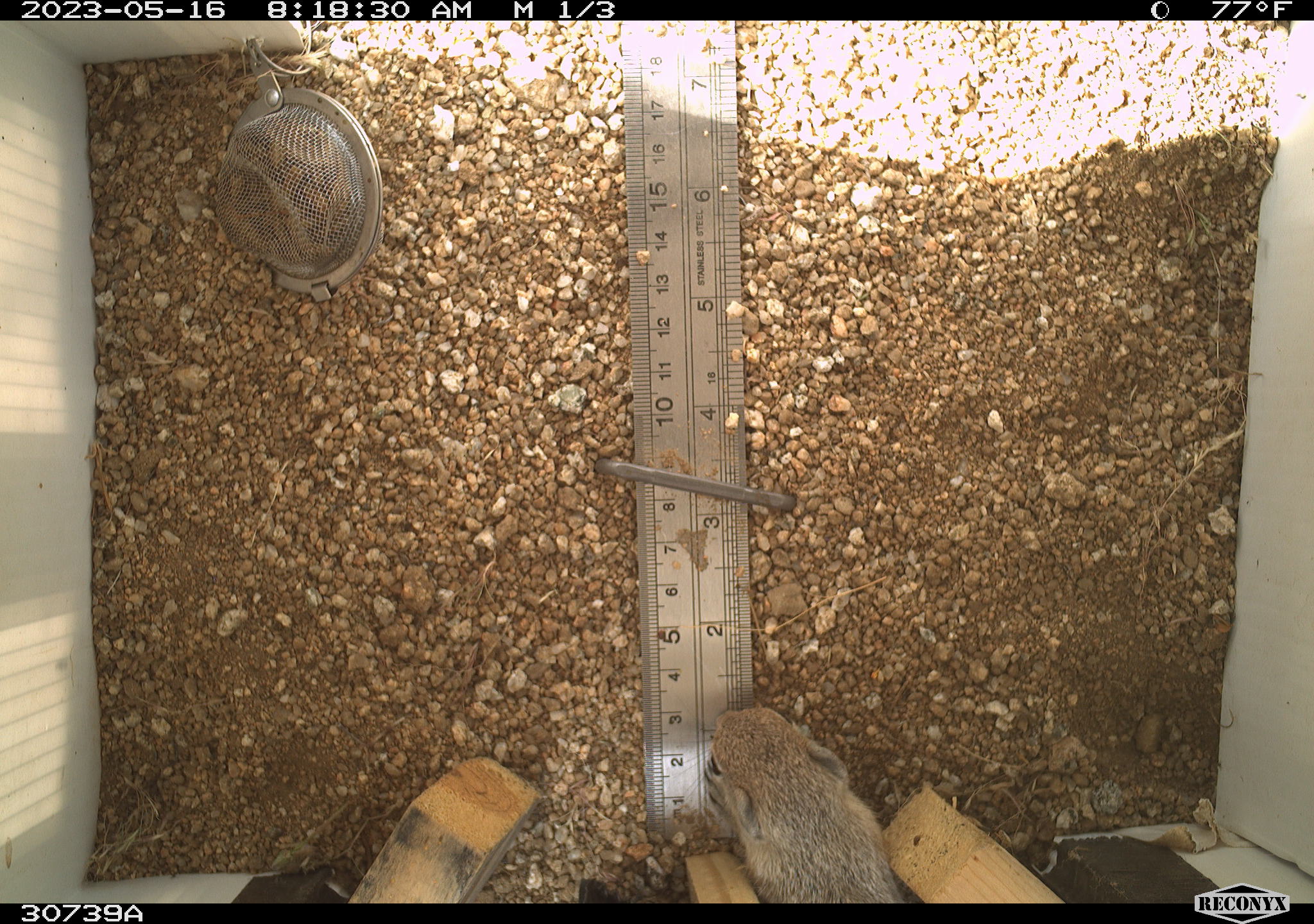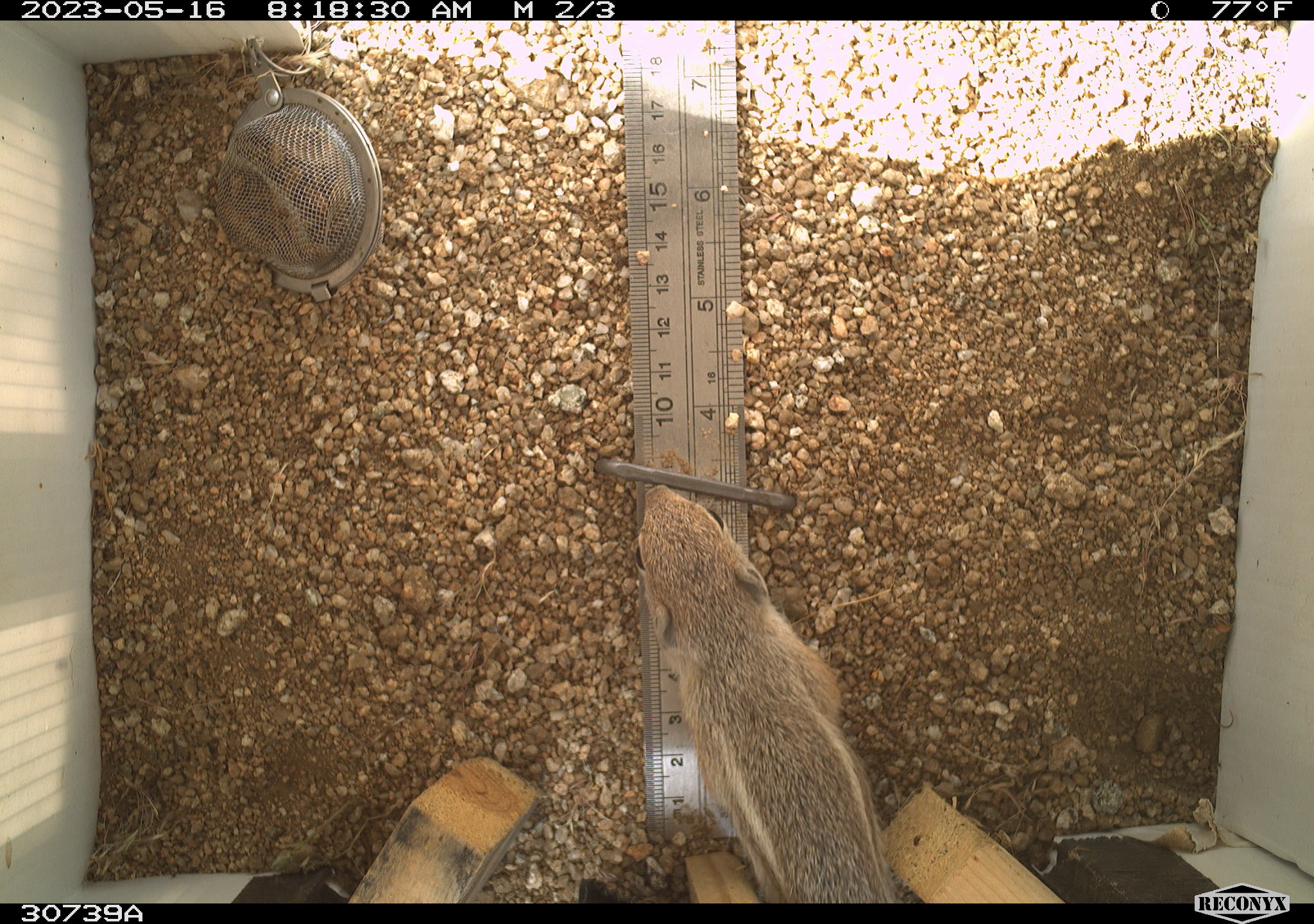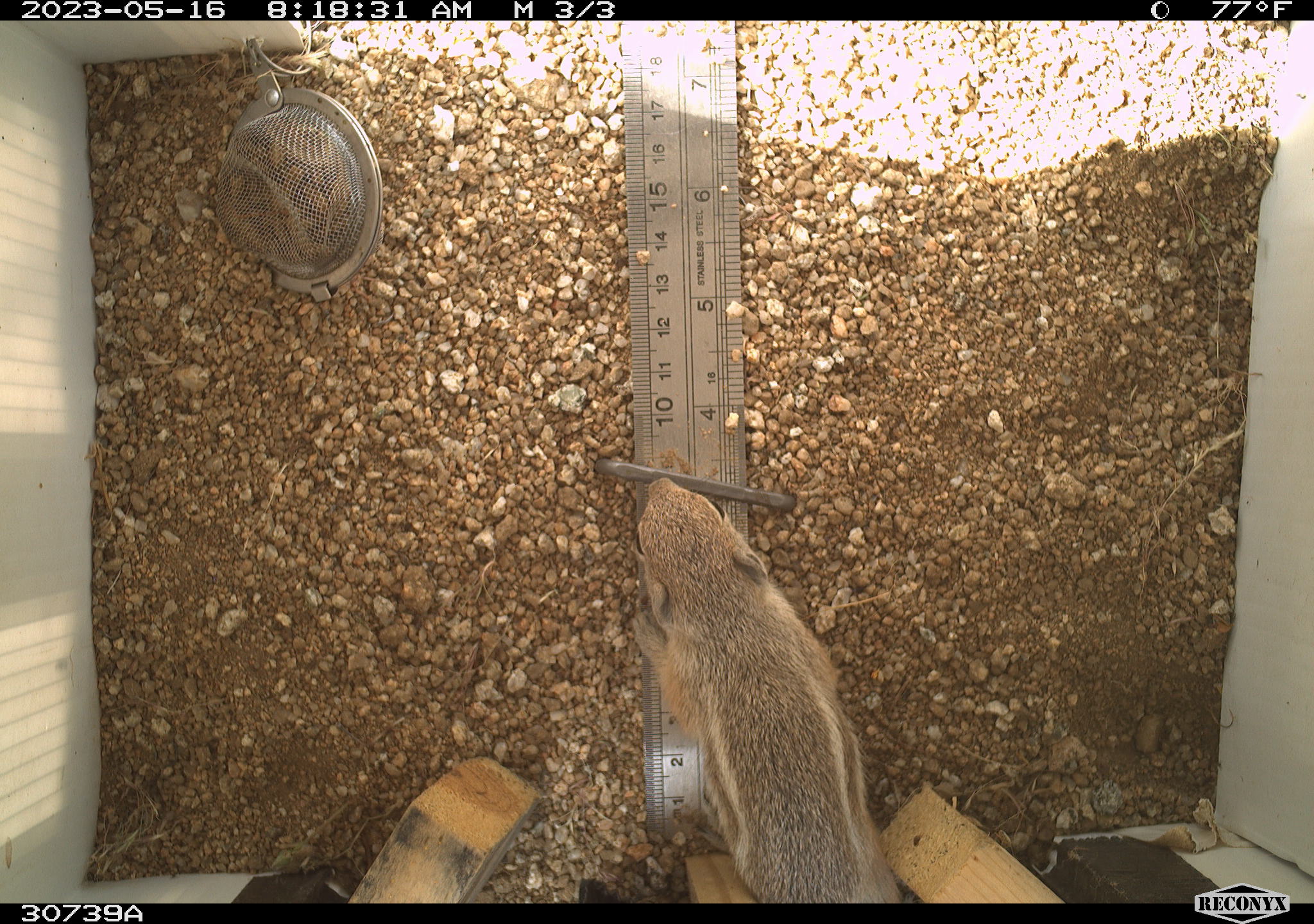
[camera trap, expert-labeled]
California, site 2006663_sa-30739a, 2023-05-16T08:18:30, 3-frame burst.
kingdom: Animalia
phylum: Chordata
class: Mammalia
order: Rodentia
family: Sciuridae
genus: Ammospermophilus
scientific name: Ammospermophilus leucurus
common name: white-tailed antelope squirrel